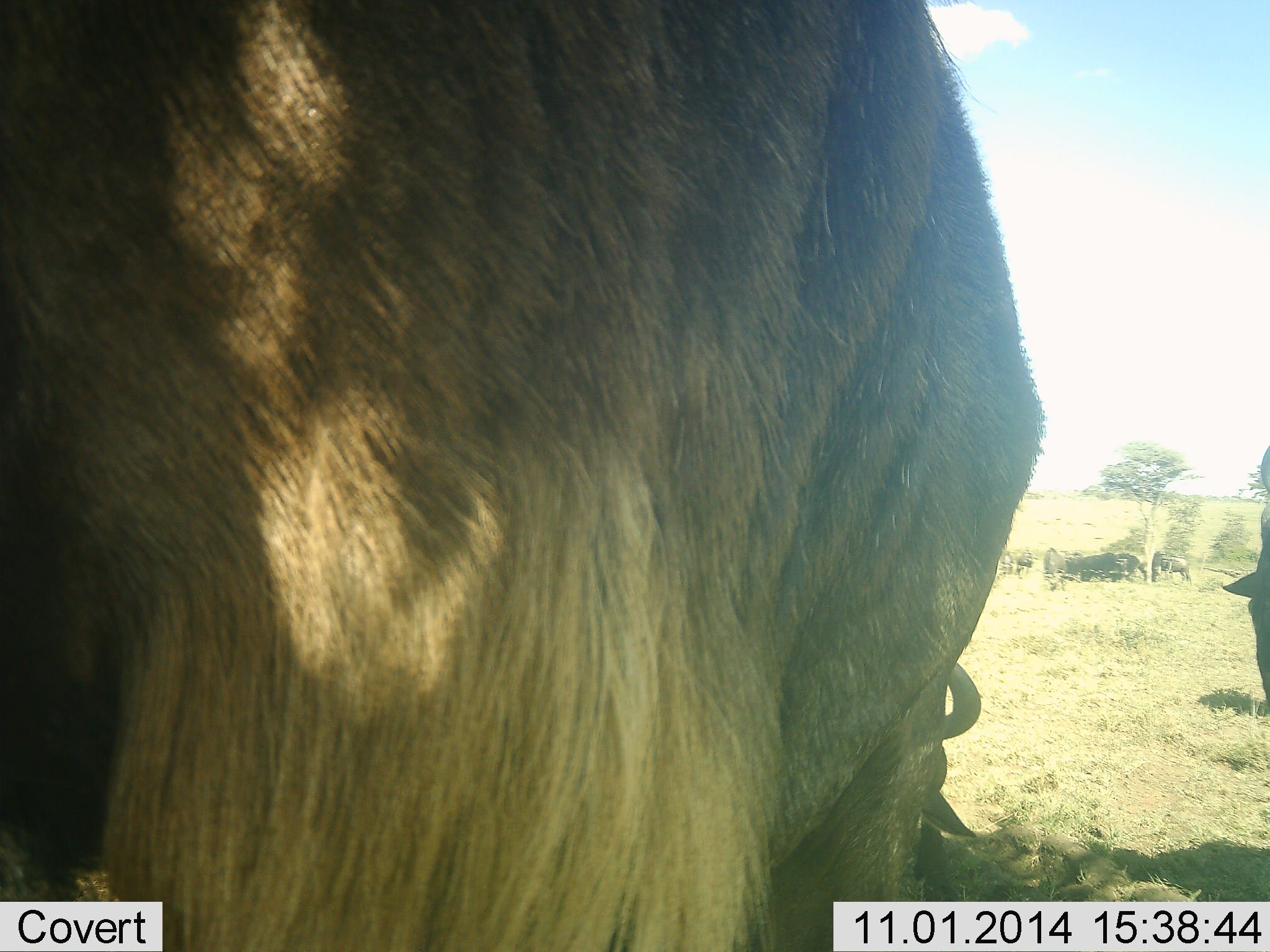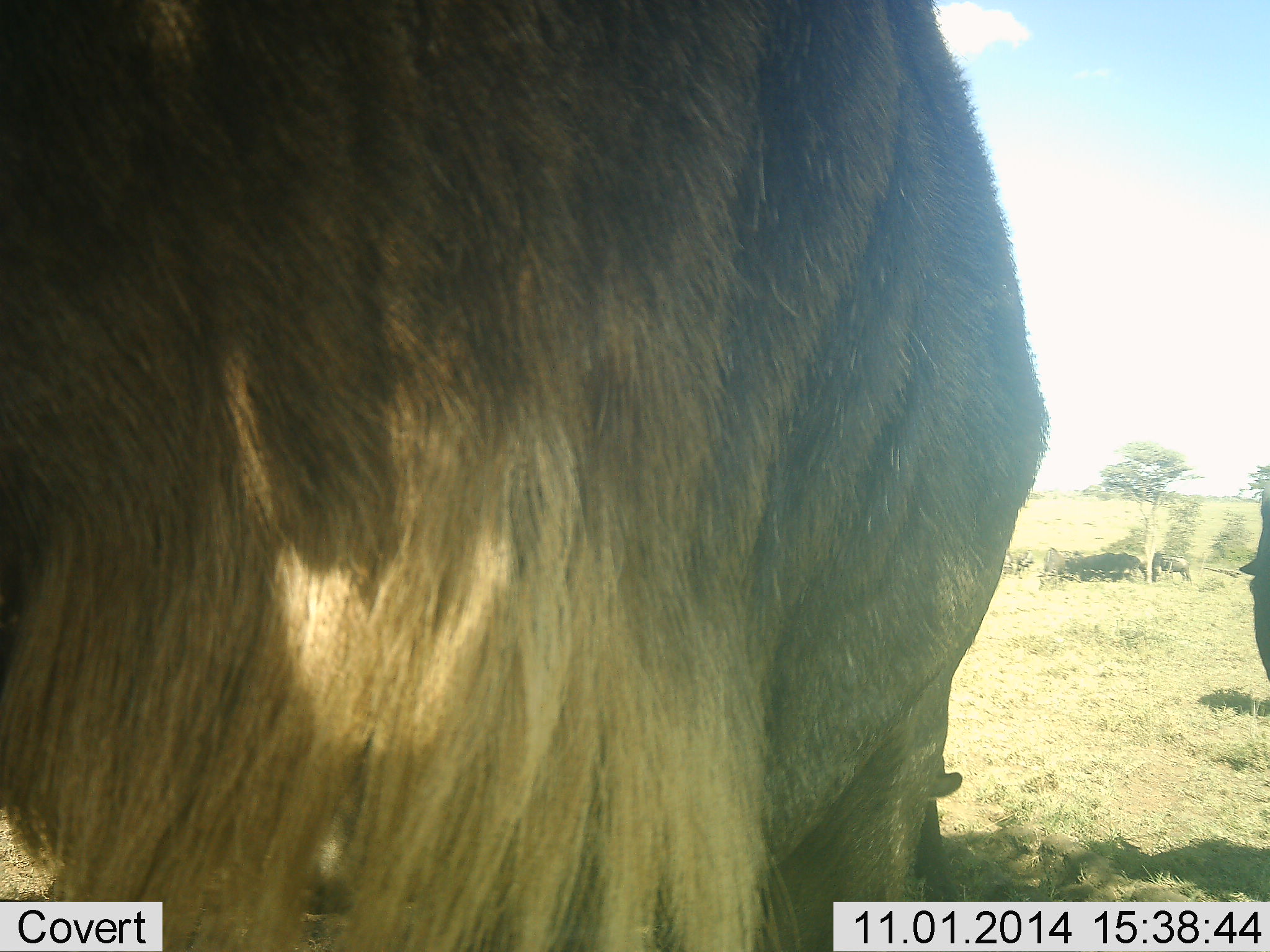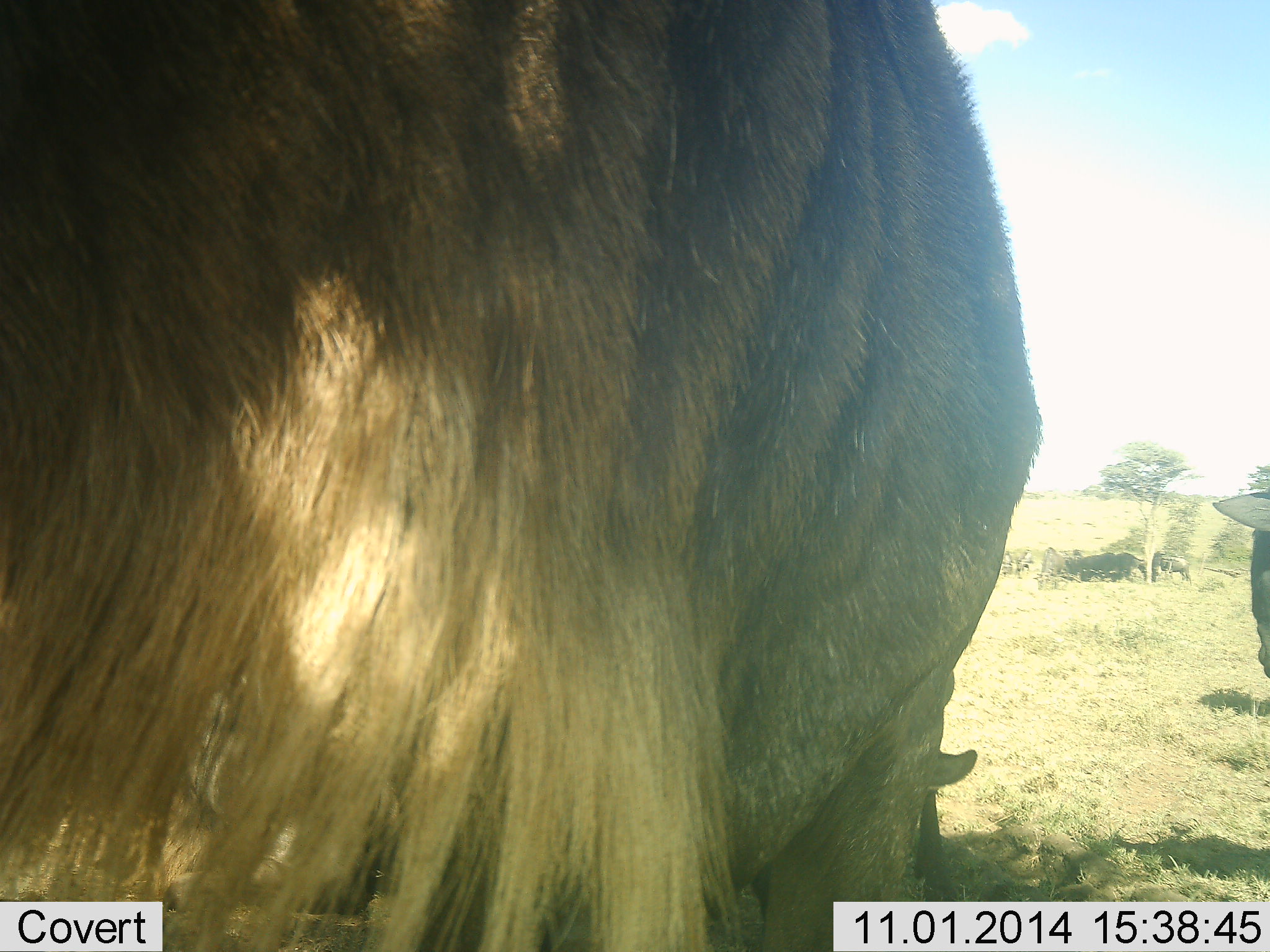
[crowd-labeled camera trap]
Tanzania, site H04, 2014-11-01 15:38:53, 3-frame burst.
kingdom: Animalia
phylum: Chordata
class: Mammalia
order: Artiodactyla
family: Bovidae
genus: Connochaetes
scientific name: Connochaetes taurinus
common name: blue wildebeest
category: wildebeest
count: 4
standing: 90%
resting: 10%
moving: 0%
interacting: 0%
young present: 0%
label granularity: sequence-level